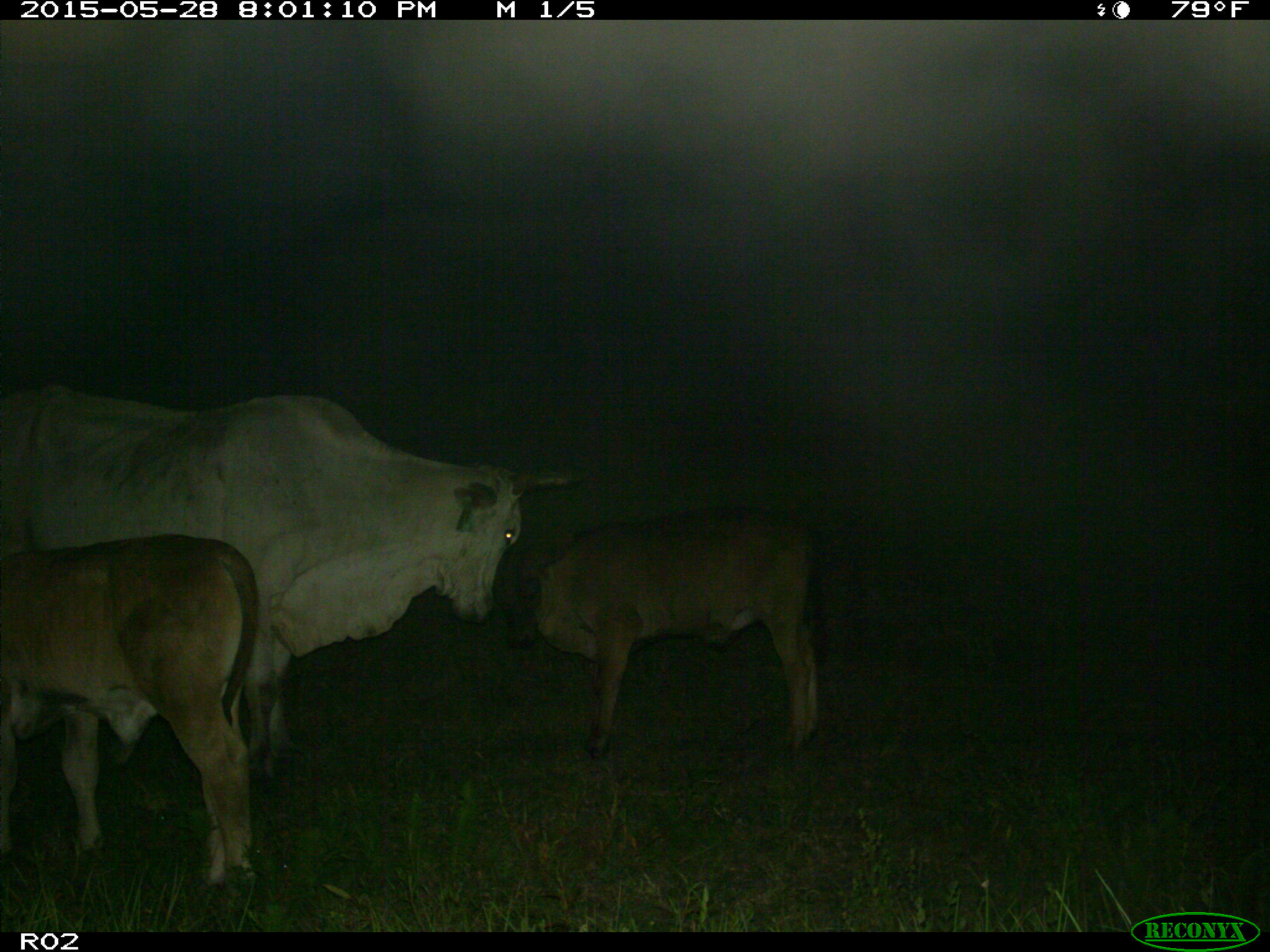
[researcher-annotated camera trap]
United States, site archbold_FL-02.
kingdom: Animalia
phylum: Chordata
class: Mammalia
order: Artiodactyla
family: Bovidae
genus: Bos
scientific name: Bos taurus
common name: domestic cow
Bos taurus (domestic cow).